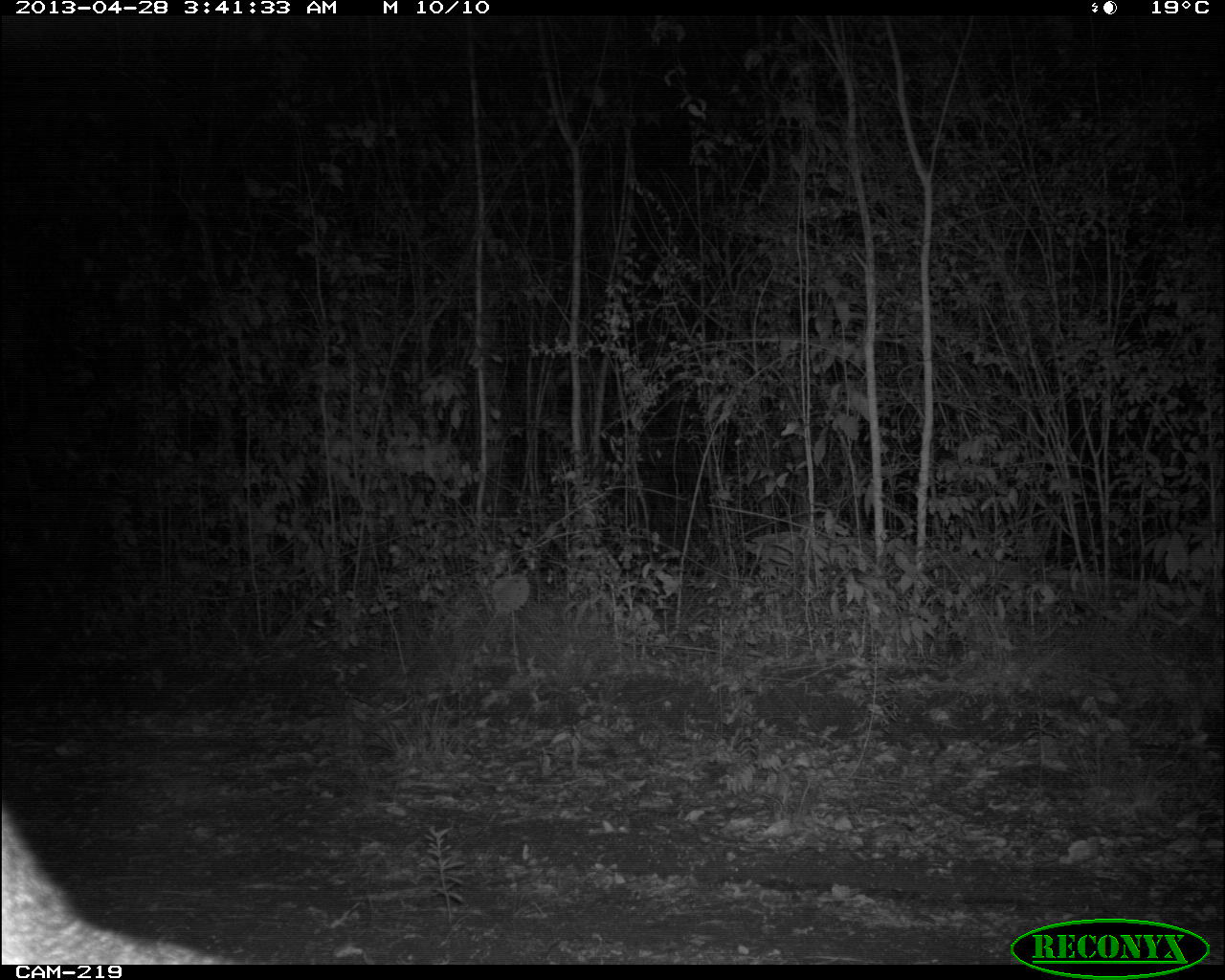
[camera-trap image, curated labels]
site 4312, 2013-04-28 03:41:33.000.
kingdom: Animalia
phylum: Chordata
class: Mammalia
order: Carnivora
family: Canidae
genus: Urocyon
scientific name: Urocyon cinereoargenteus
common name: gray fox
Urocyon cinereoargenteus (gray fox), count 1.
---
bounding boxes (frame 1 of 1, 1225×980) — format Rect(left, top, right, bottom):
urocyon cinereoargenteus: Rect(0, 797, 237, 962)